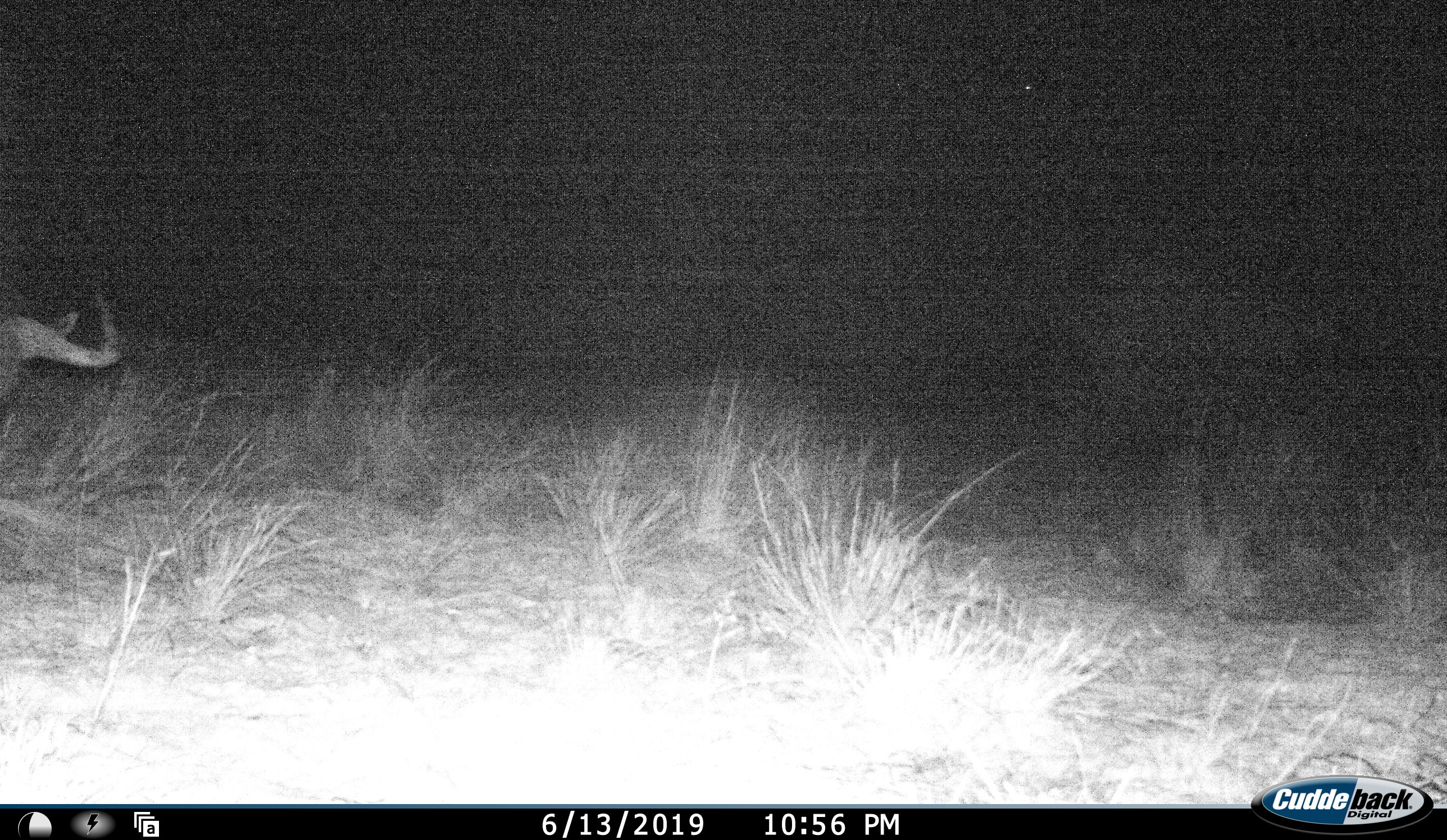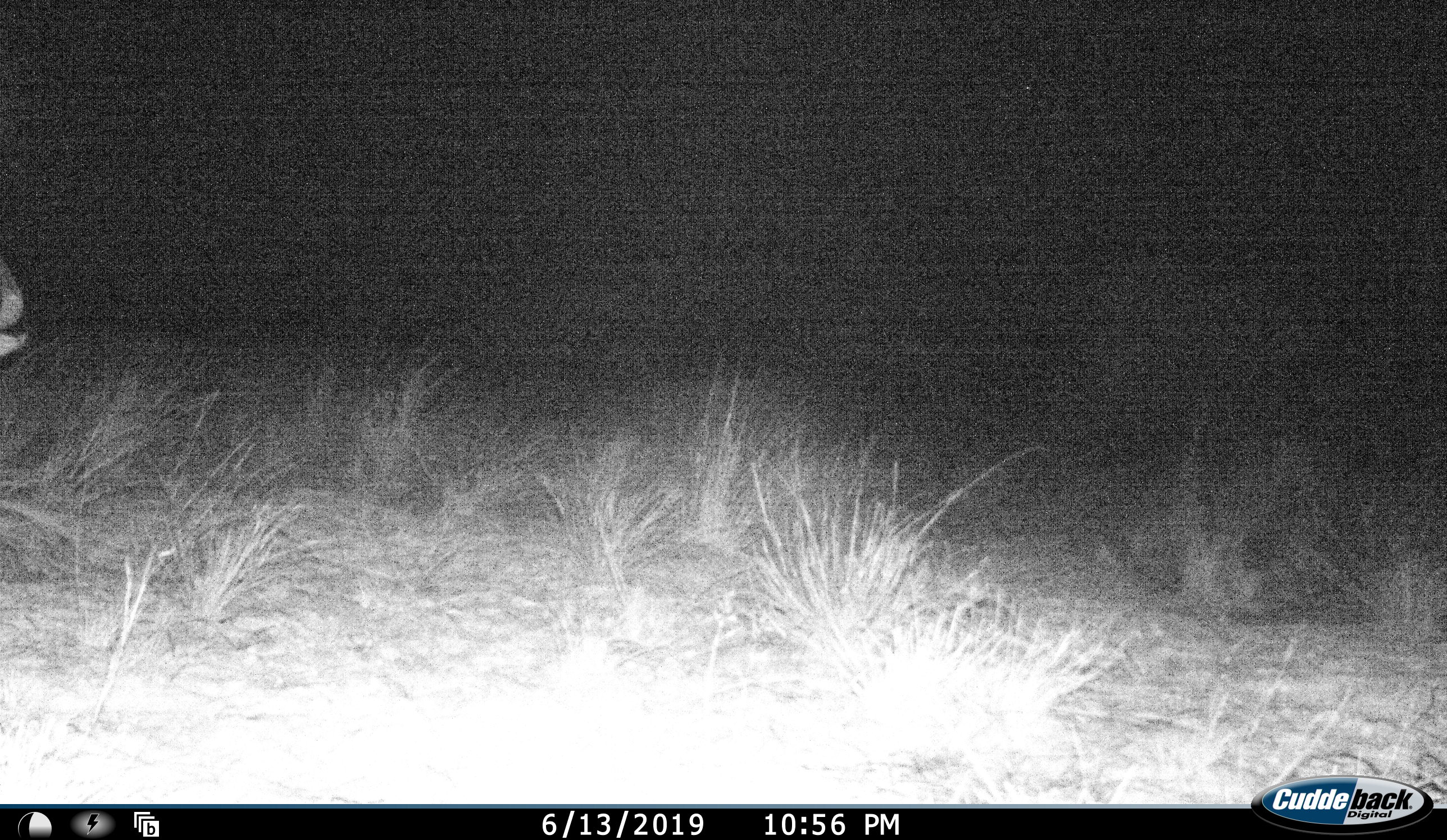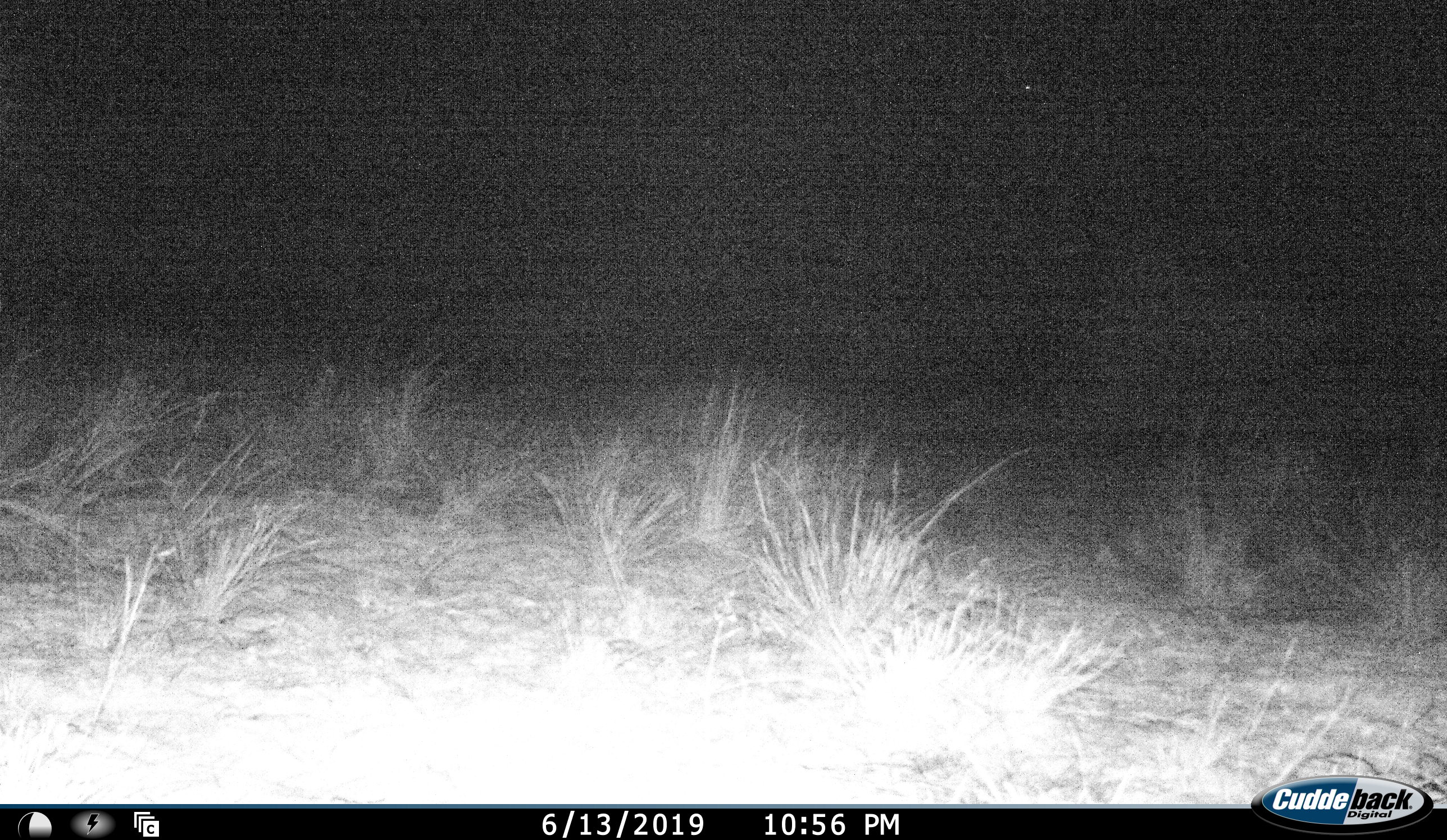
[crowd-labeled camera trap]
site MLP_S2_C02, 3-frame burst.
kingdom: Animalia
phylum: Chordata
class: Mammalia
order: Artiodactyla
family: Bovidae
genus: Connochaetes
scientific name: Connochaetes taurinus taurinus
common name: blue wildebeest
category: wildebeestblue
Wildebeestblue (blue wildebeest) (Connochaetes taurinus taurinus), count 1. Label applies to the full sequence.